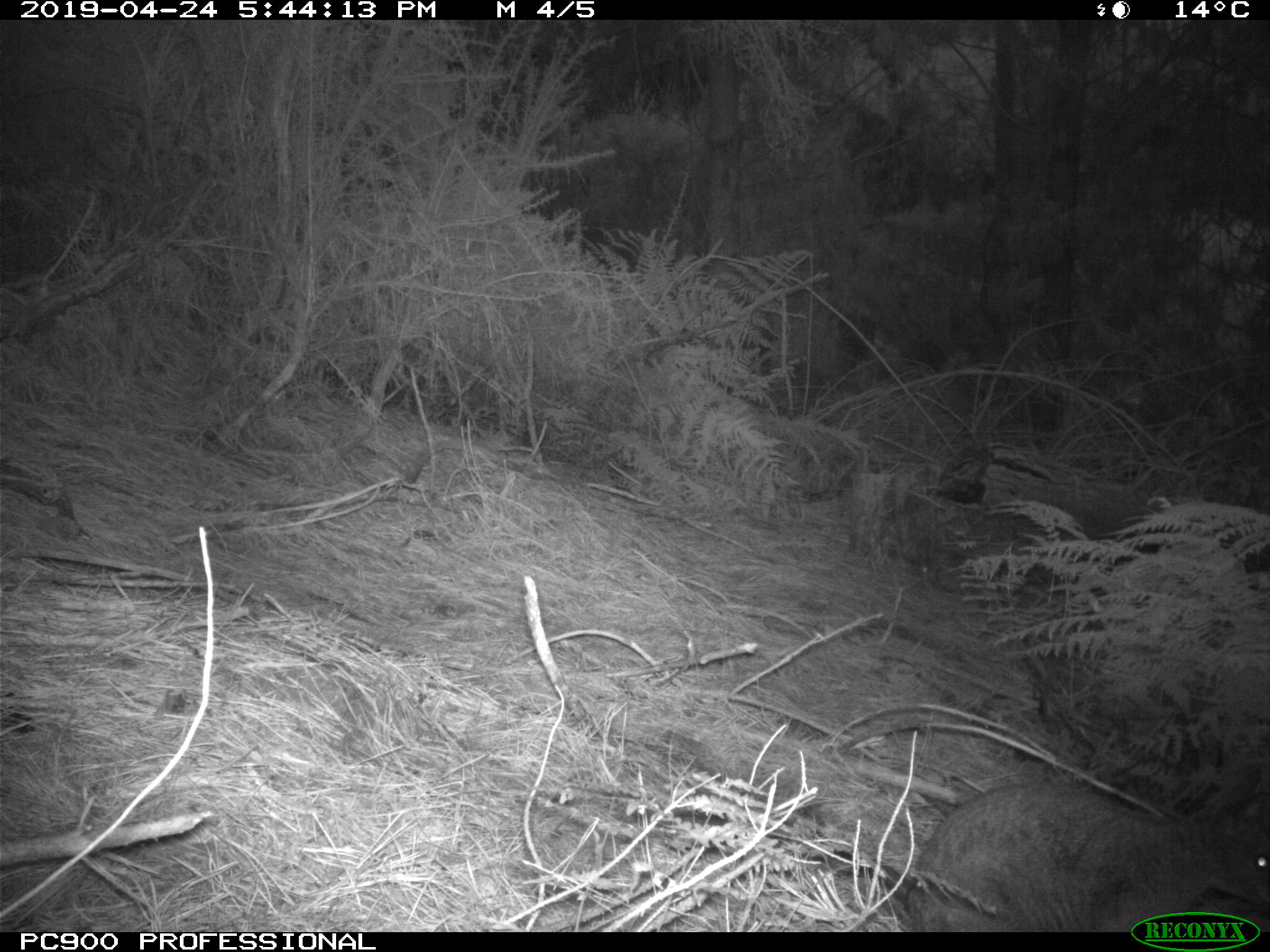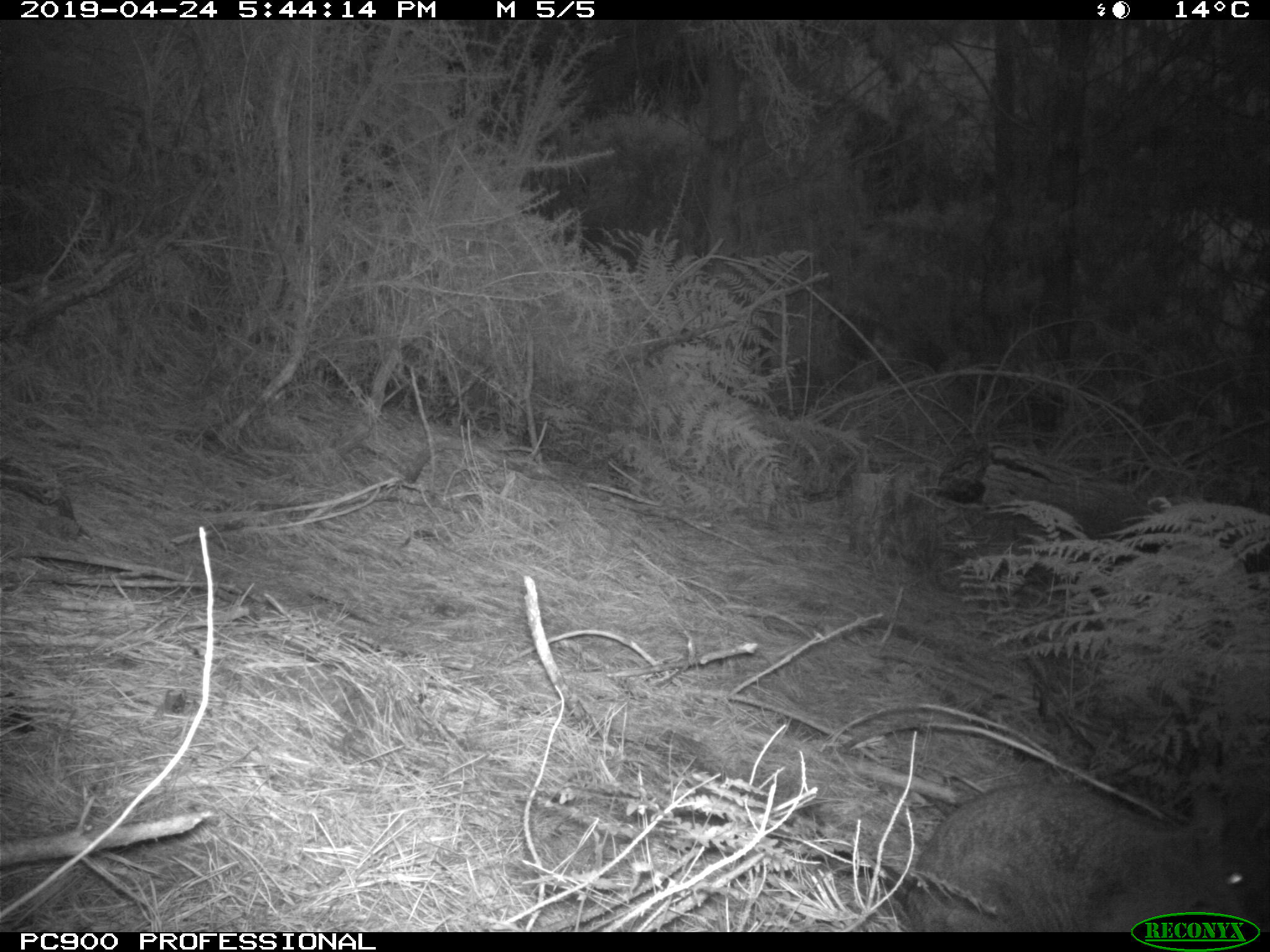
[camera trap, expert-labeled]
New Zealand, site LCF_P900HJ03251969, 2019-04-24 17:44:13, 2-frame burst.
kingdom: Animalia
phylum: Chordata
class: Mammalia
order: Diprotodontia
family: Macropodidae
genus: Notamacropus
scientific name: Notamacropus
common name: wallaby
Wallaby (Notamacropus).